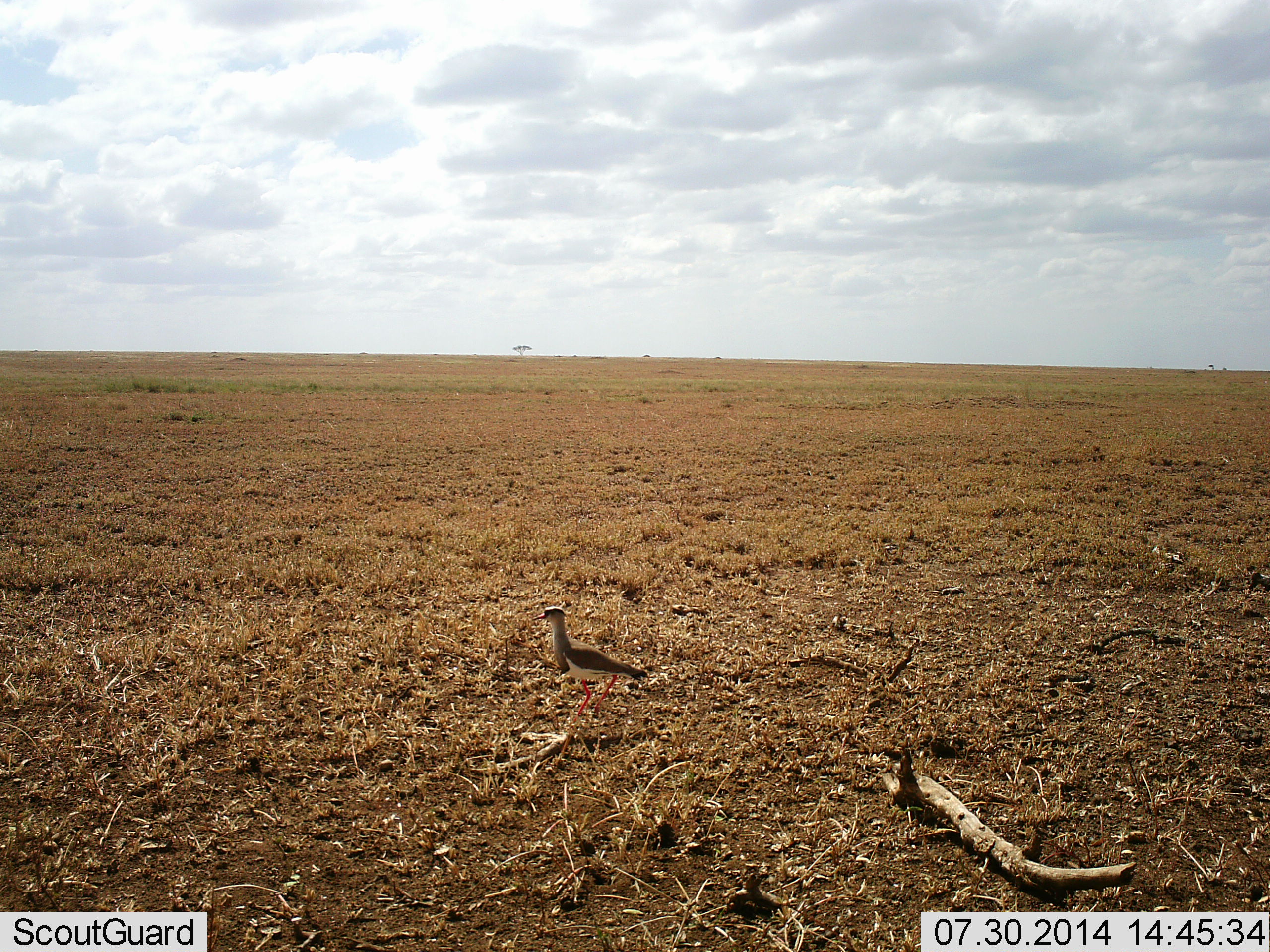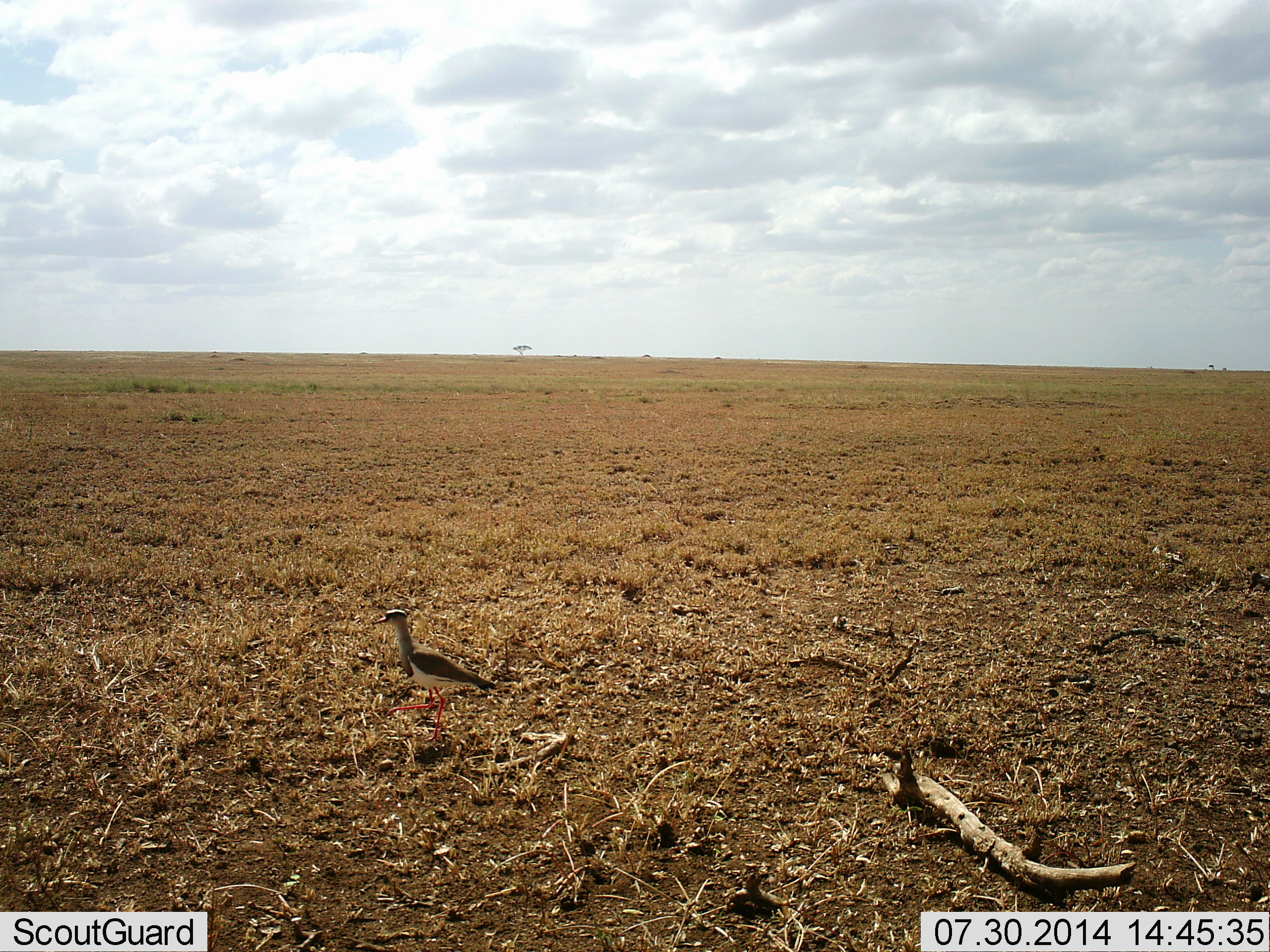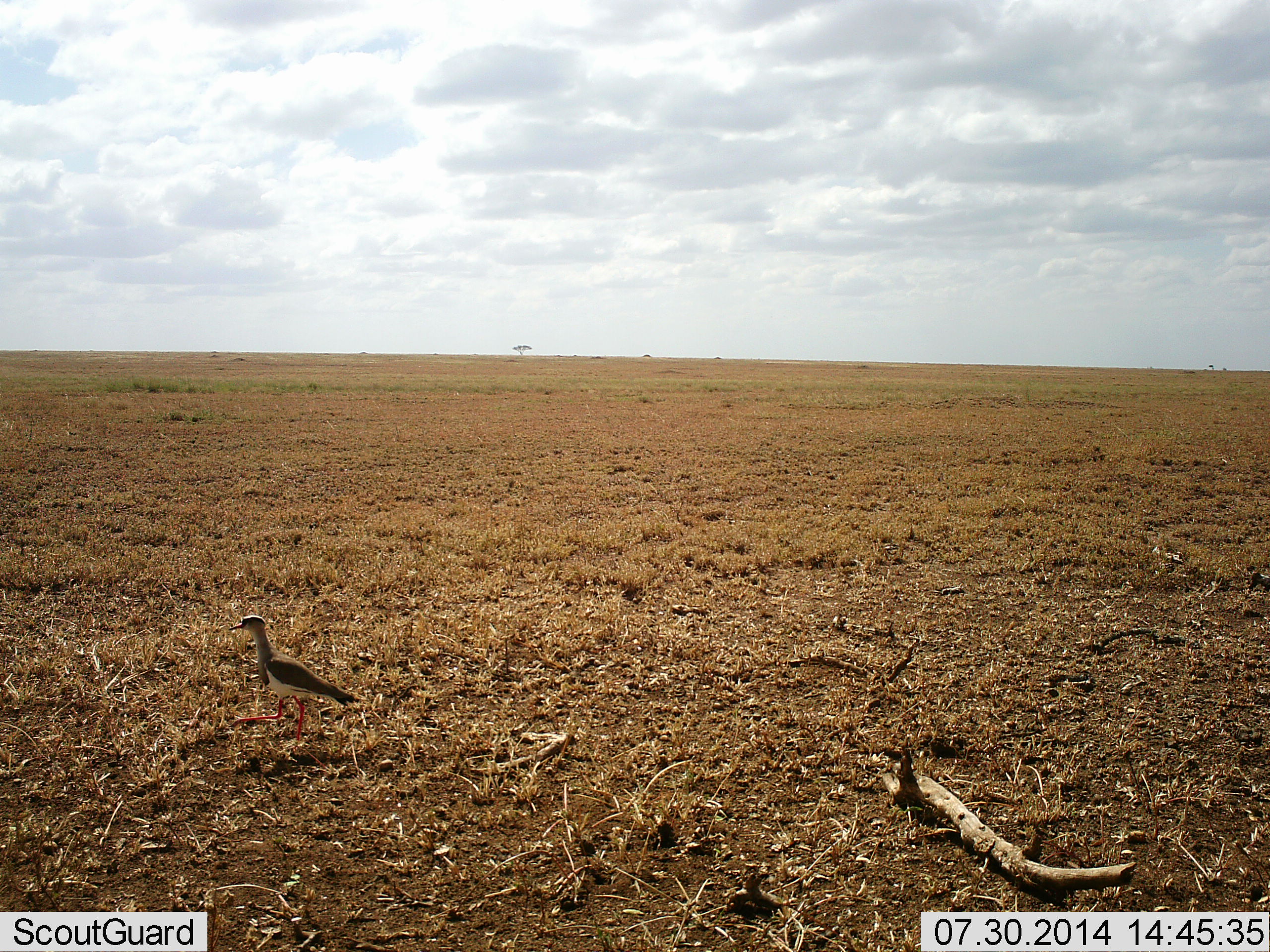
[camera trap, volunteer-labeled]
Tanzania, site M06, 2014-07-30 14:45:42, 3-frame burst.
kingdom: Animalia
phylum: Chordata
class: Aves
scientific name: Aves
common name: bird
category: otherbird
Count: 1.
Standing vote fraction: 20%.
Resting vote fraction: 0%.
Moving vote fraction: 100%.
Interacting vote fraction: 0%.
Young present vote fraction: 0%.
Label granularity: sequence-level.